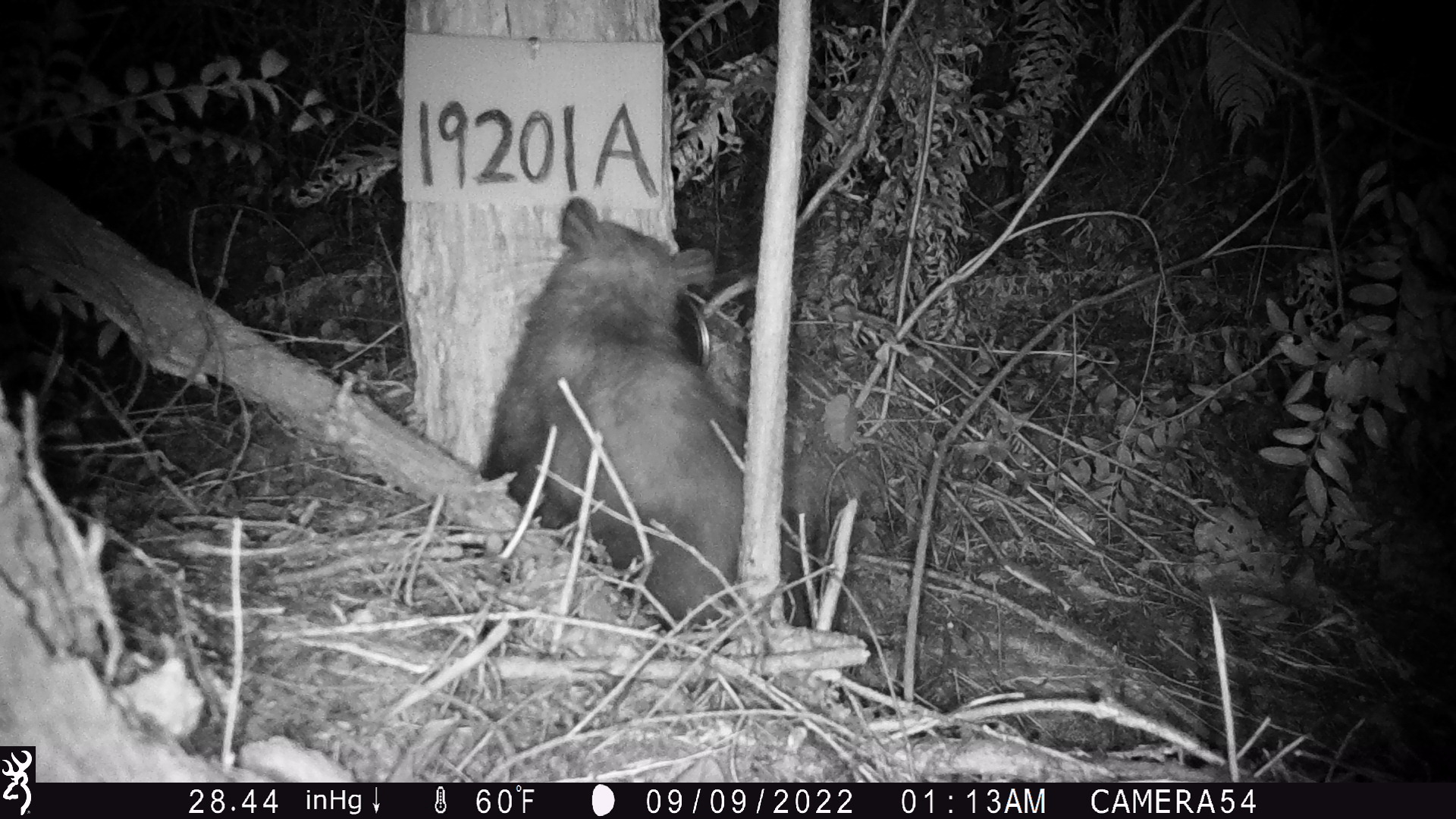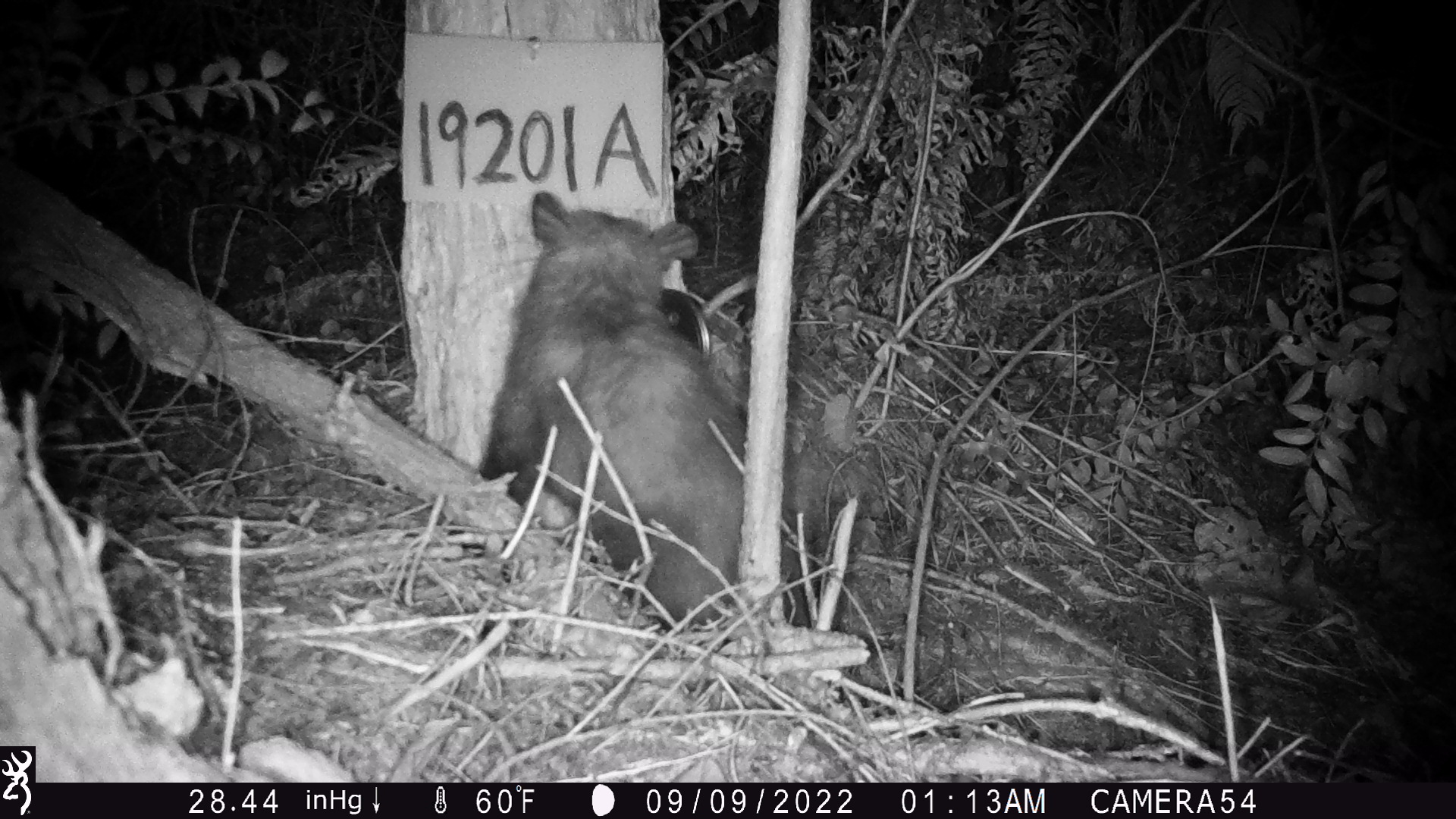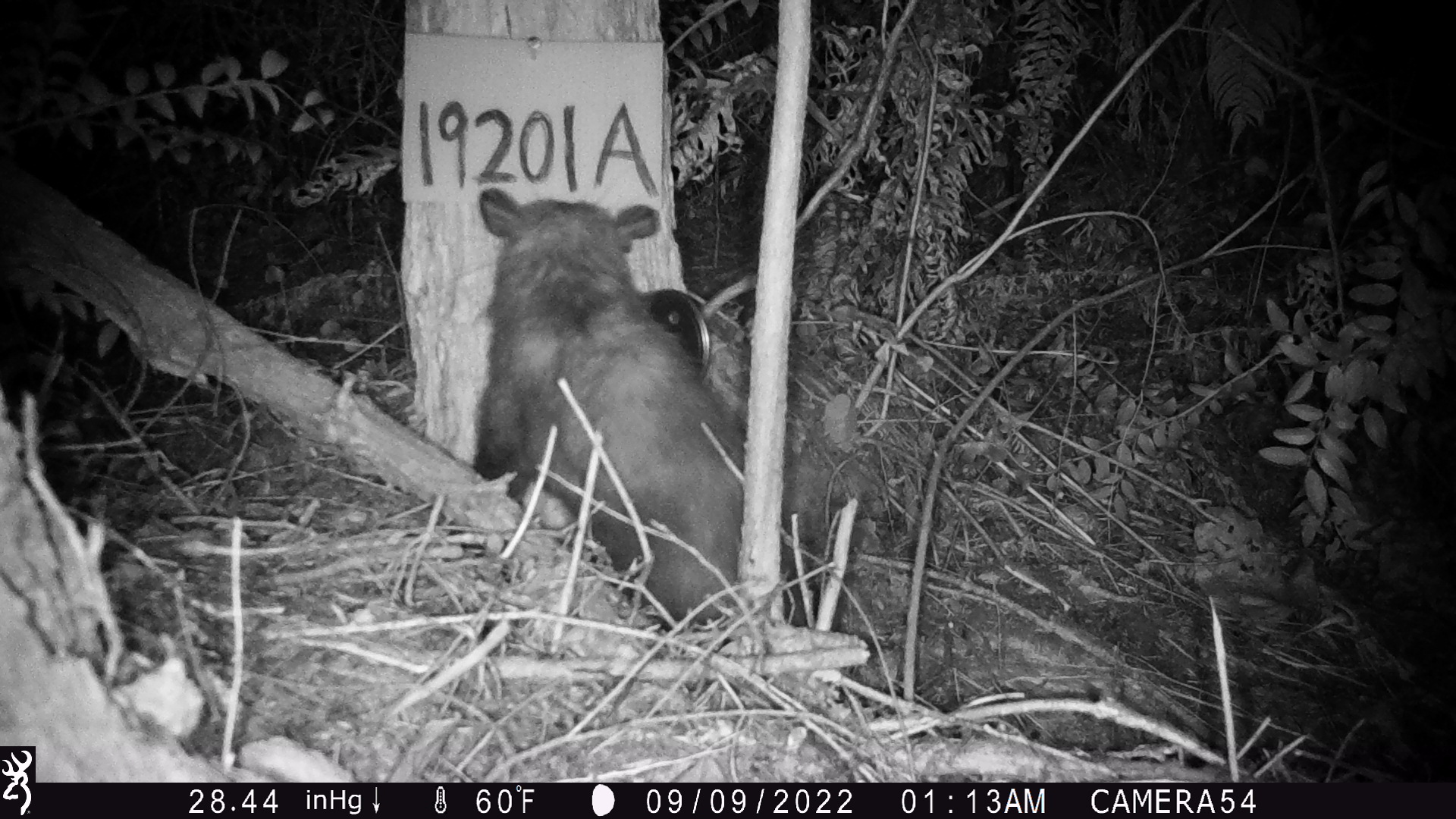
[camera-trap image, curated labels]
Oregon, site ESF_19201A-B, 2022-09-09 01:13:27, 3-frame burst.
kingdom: Animalia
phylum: Chordata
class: Mammalia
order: Didelphimorphia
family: Didelphidae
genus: Didelphis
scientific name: Didelphis virginiana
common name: virginia opossum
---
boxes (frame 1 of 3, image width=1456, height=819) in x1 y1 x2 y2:
virginia opossum: 456 178 836 697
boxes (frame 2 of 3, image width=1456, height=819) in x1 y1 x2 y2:
virginia opossum: 470 173 800 683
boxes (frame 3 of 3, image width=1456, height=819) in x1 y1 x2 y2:
virginia opossum: 454 172 798 671